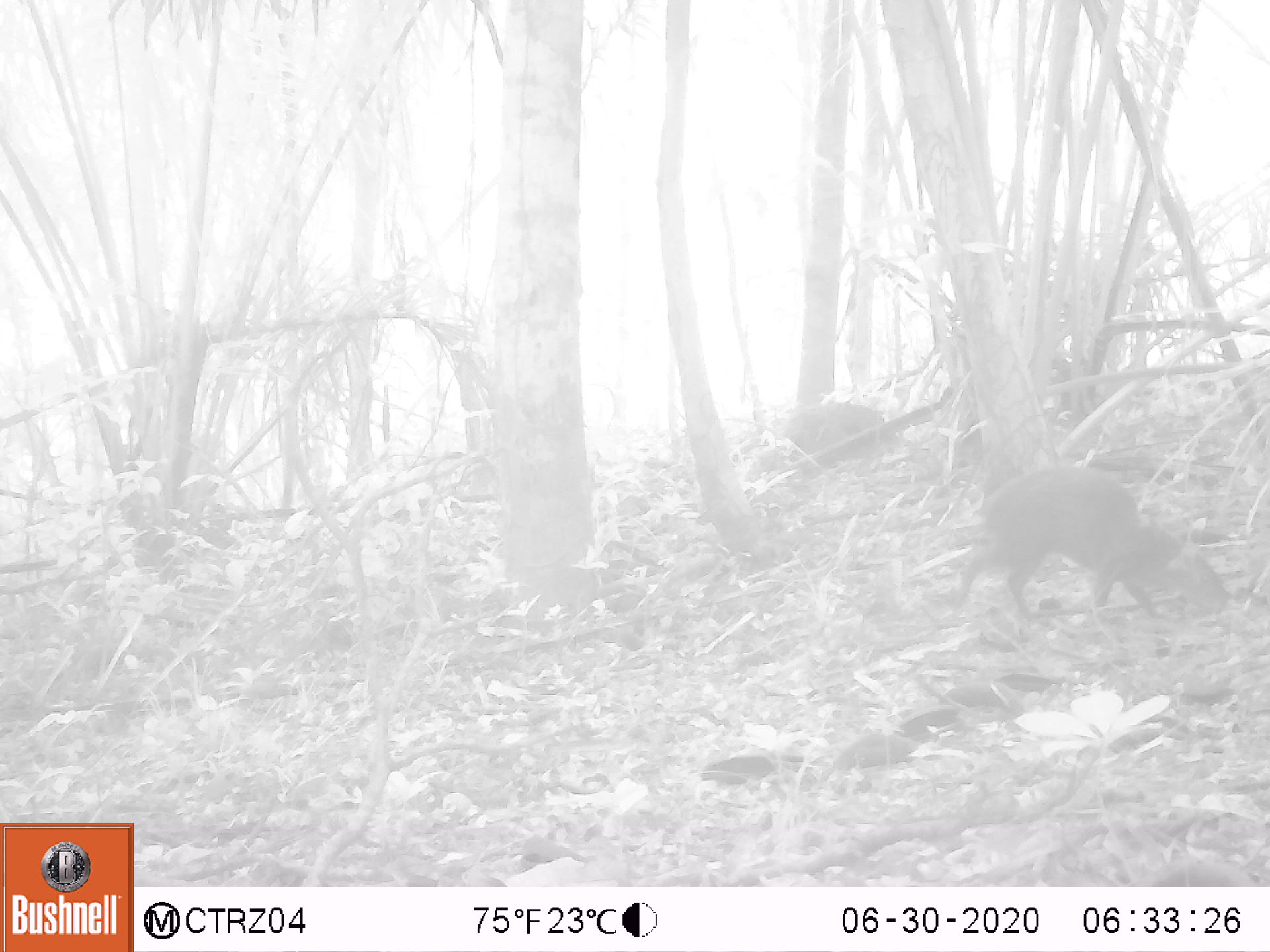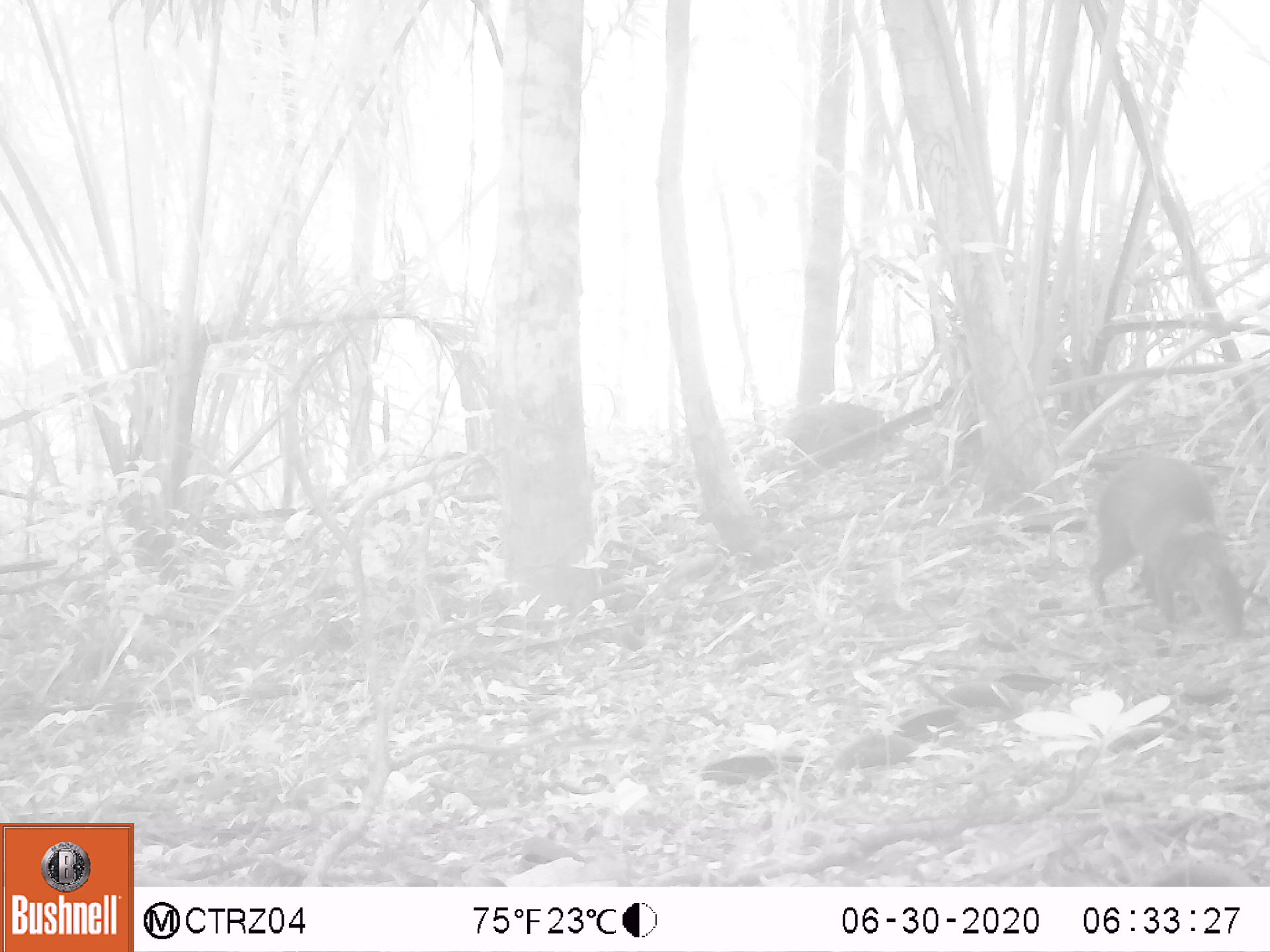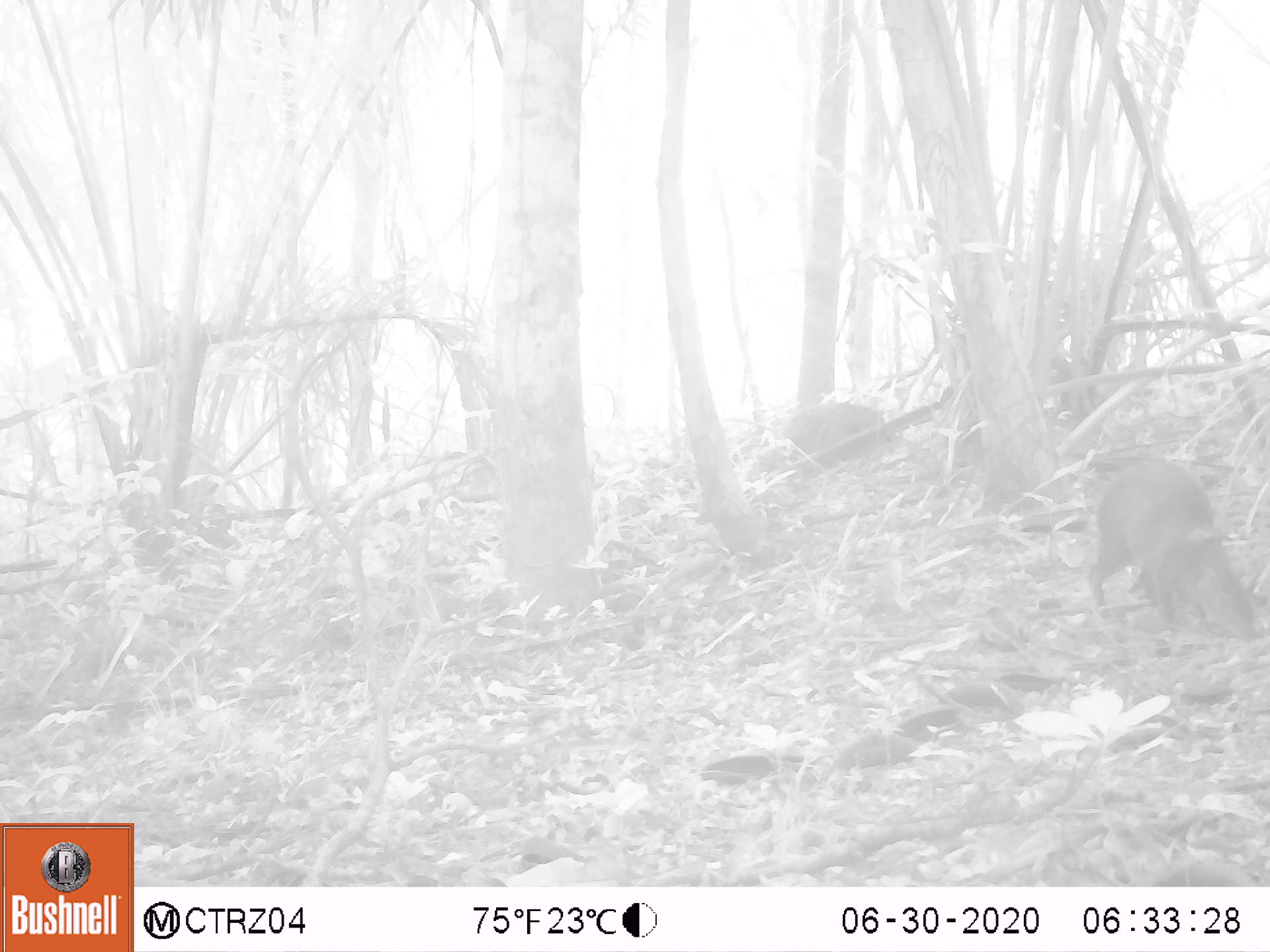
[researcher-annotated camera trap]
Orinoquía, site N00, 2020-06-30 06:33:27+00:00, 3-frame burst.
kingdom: Animalia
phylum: Chordata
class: Mammalia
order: Rodentia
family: Dasyproctidae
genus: Dasyprocta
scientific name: Dasyprocta fuliginosa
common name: black agouti